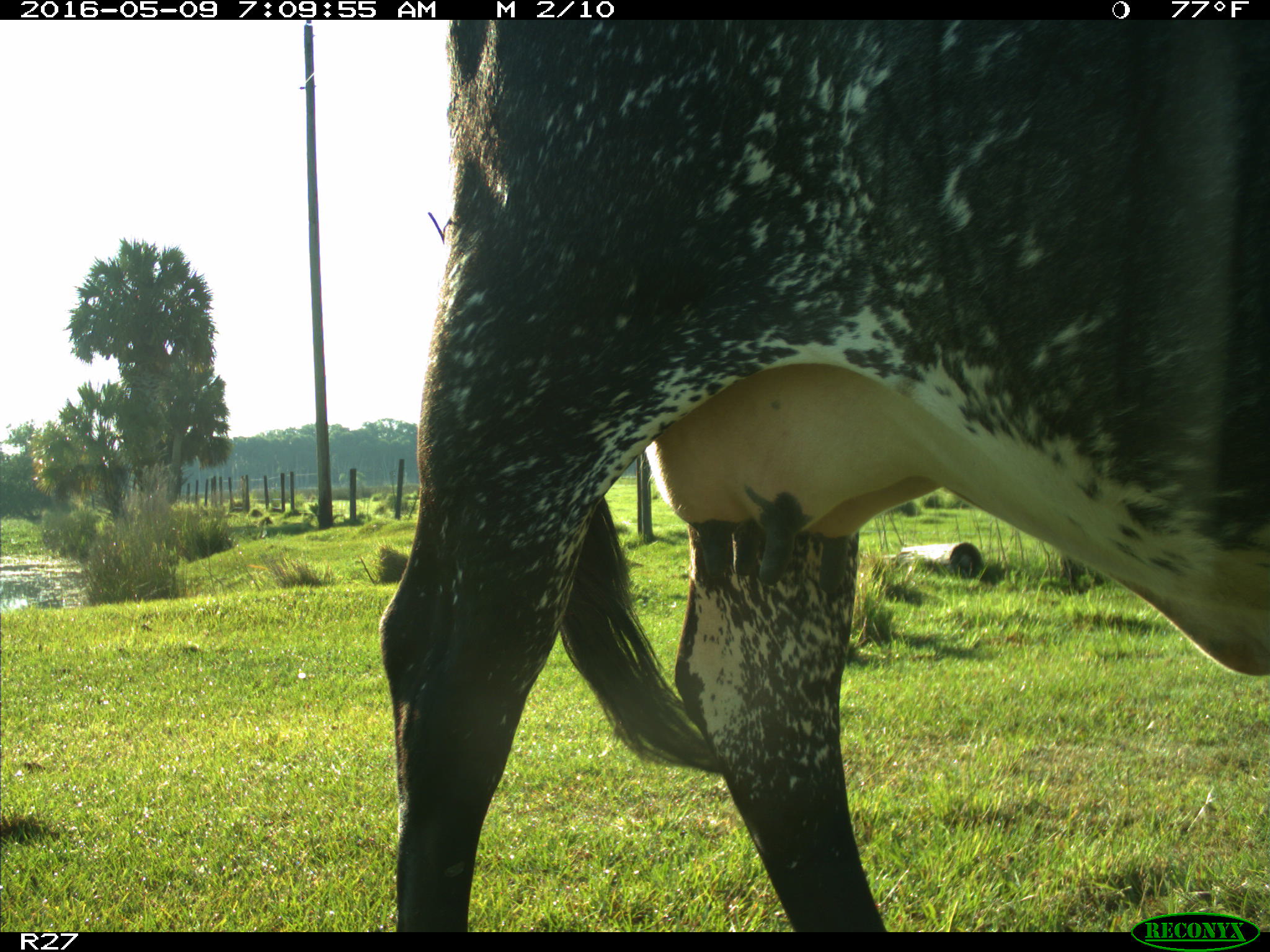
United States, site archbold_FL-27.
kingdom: Animalia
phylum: Chordata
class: Mammalia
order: Artiodactyla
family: Bovidae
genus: Bos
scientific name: Bos taurus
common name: domestic cow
Bos taurus (domestic cow).